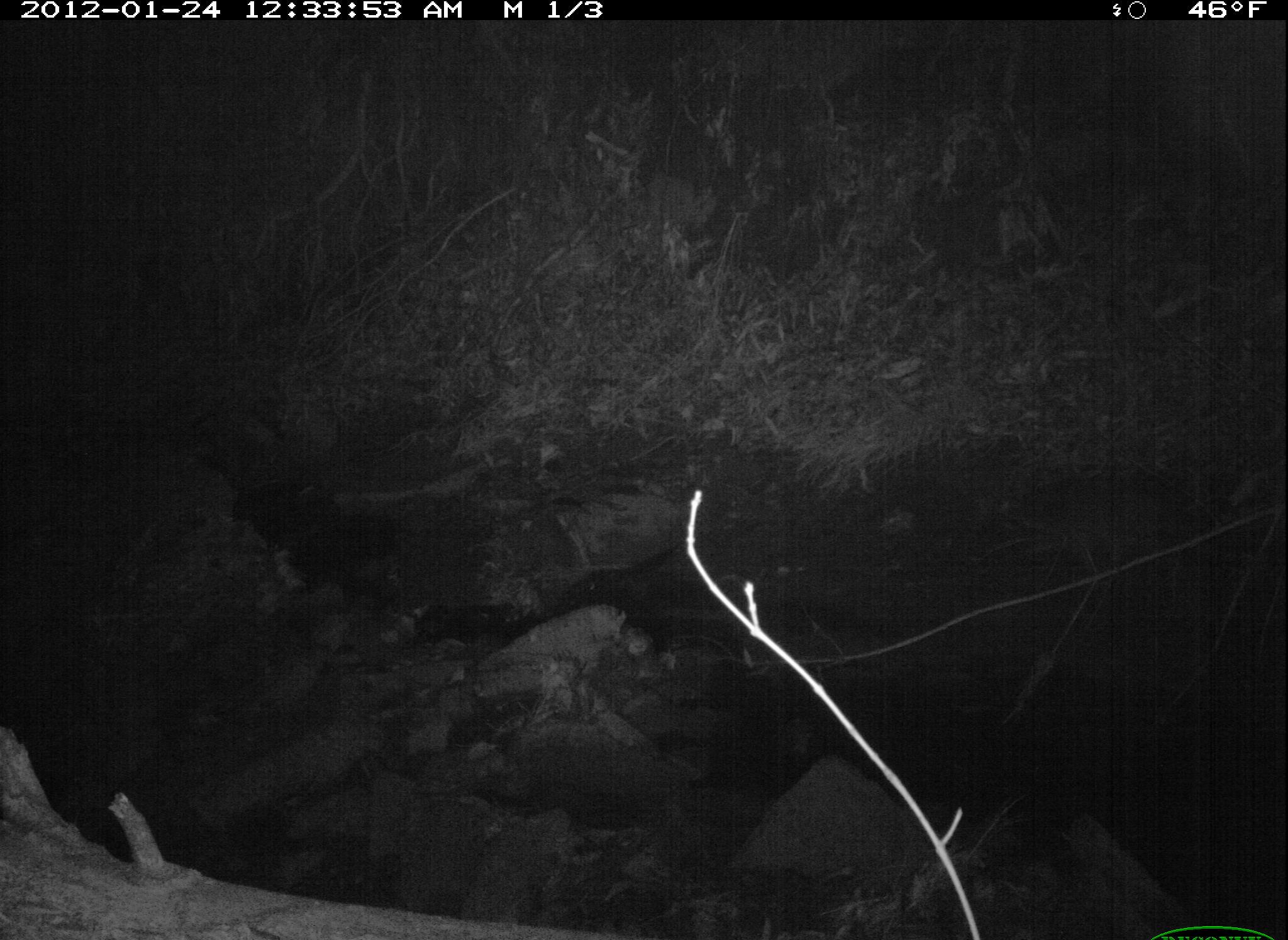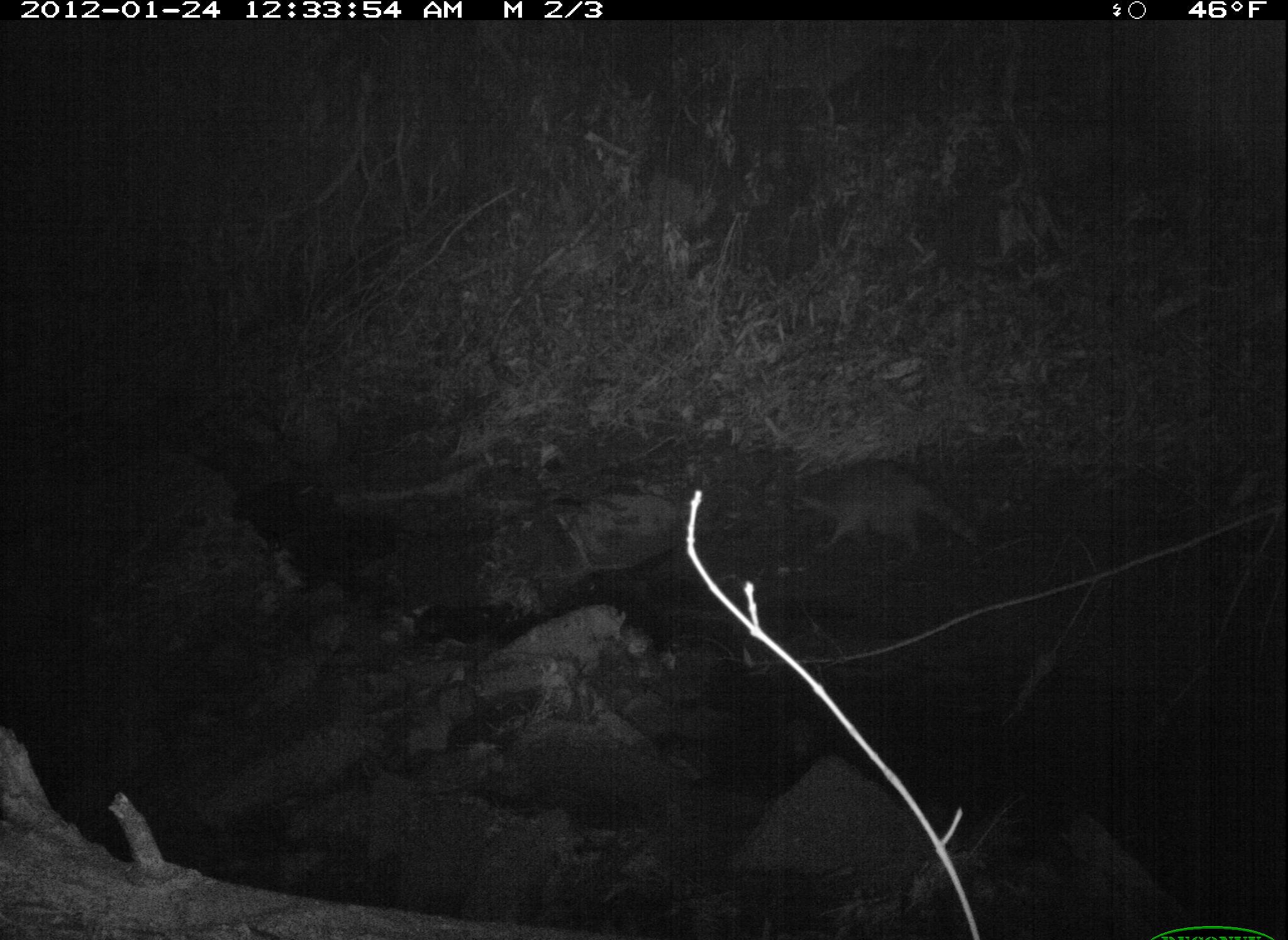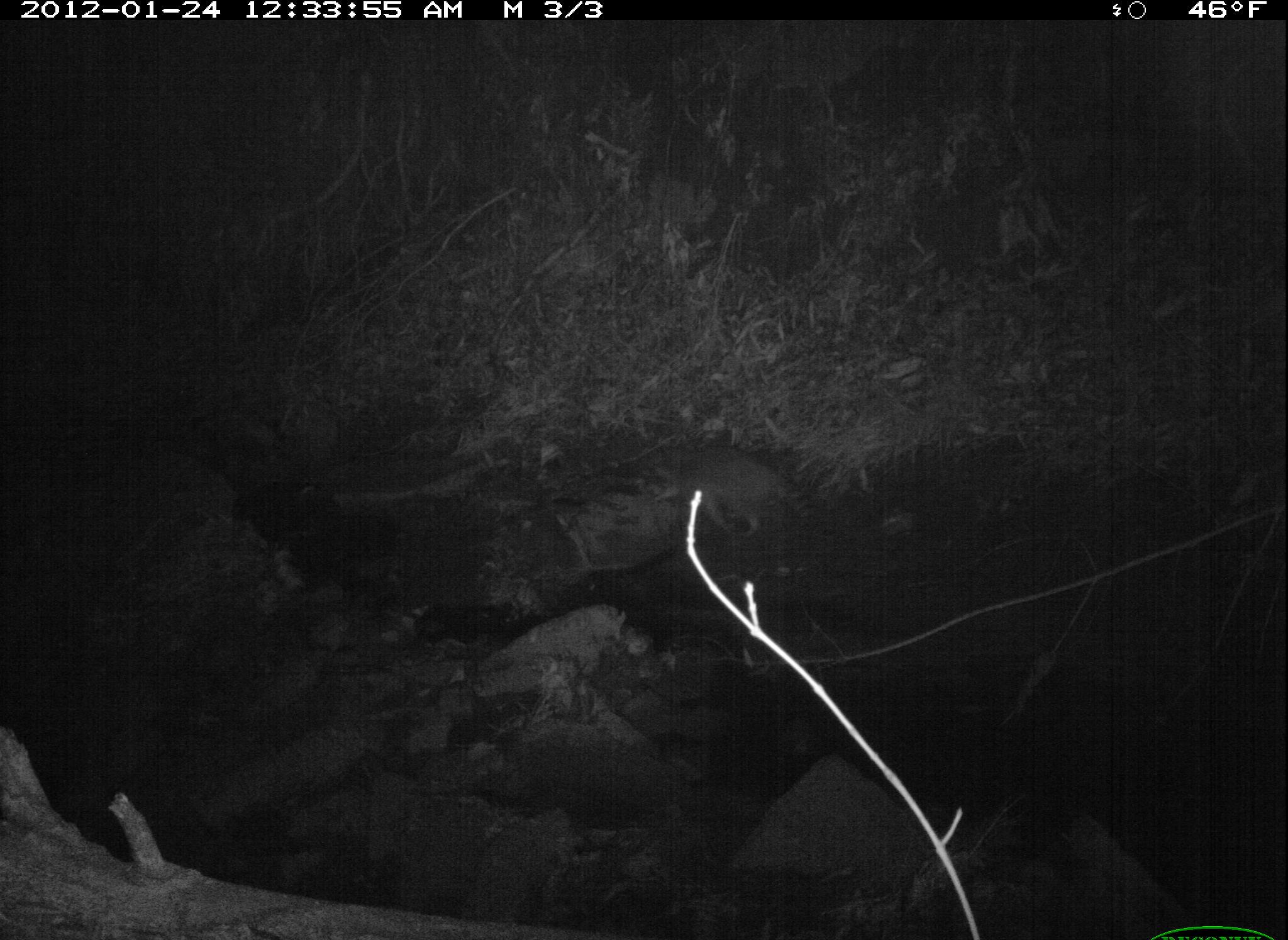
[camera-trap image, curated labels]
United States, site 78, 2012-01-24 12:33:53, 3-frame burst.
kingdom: Animalia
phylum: Chordata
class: Mammalia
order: Carnivora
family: Procyonidae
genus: Procyon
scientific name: Procyon lotor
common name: raccoon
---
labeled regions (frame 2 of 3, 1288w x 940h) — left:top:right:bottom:
raccoon: 756:433:997:571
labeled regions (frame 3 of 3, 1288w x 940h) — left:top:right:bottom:
raccoon: 641:445:826:548